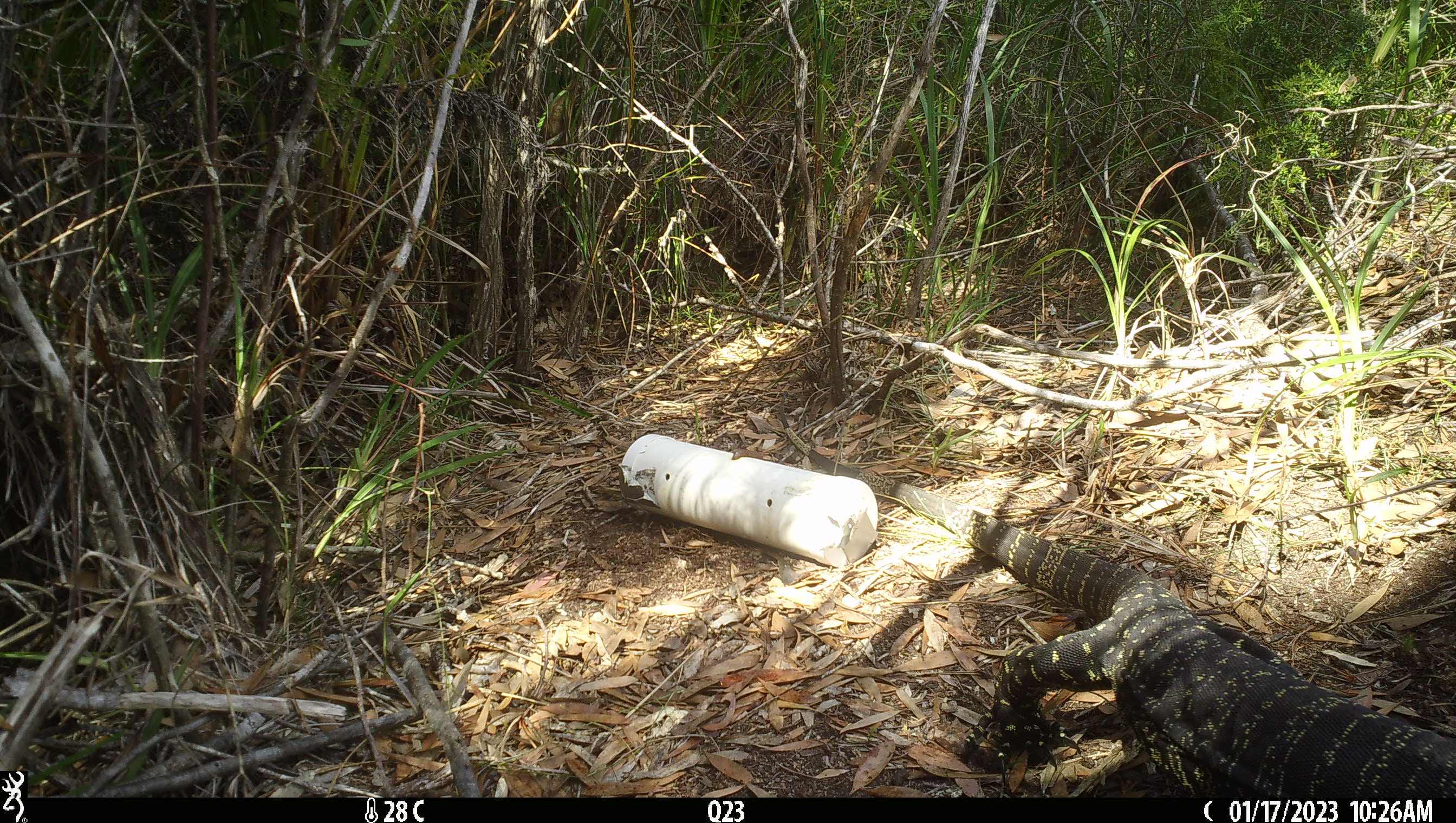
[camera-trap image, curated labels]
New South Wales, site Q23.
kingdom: Animalia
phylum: Chordata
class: Reptilia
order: Squamata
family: Varanidae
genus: Varanus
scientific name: Varanus varius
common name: lace monitor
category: goanna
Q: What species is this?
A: Goanna (lace monitor) (Varanus varius).